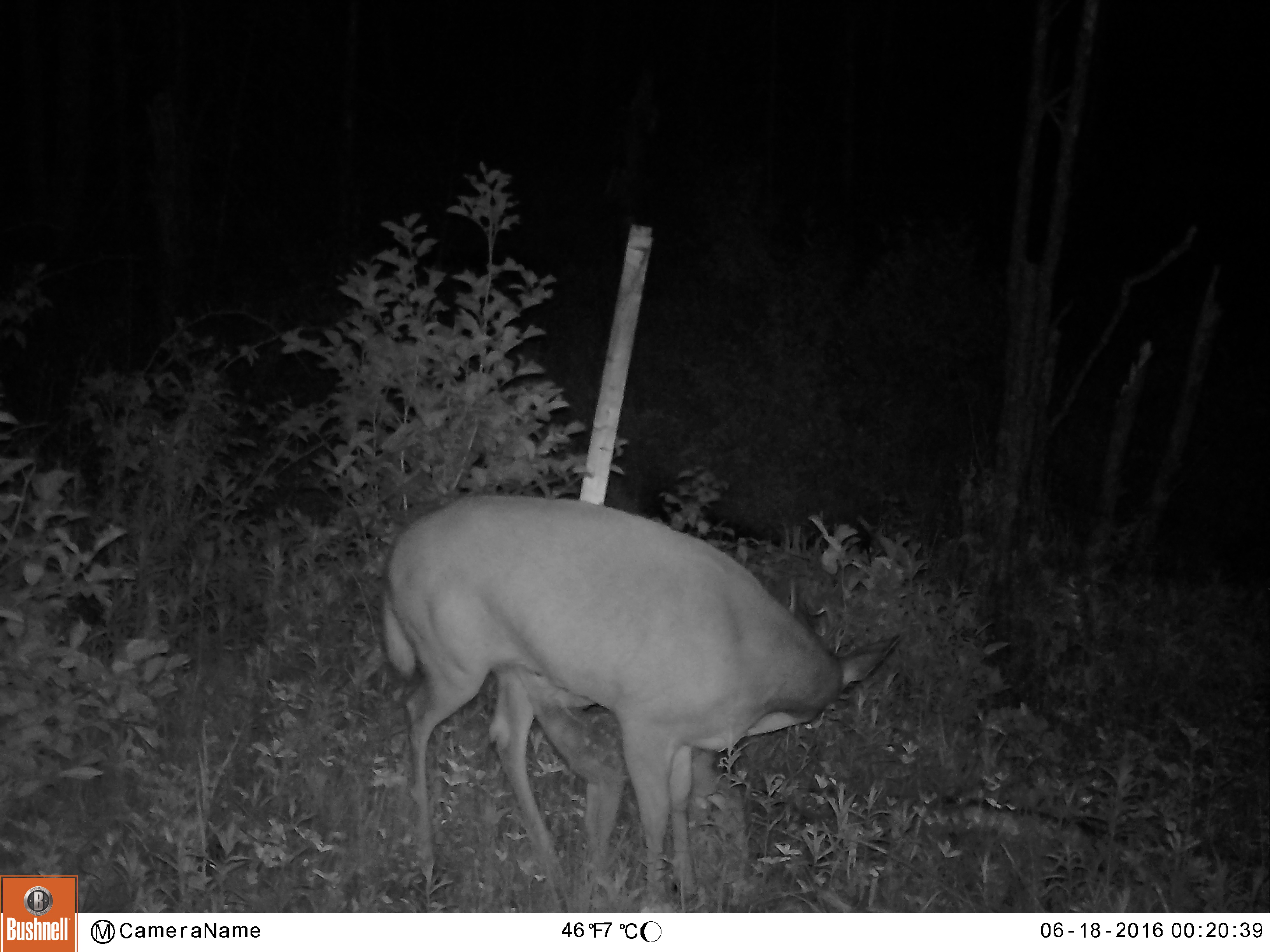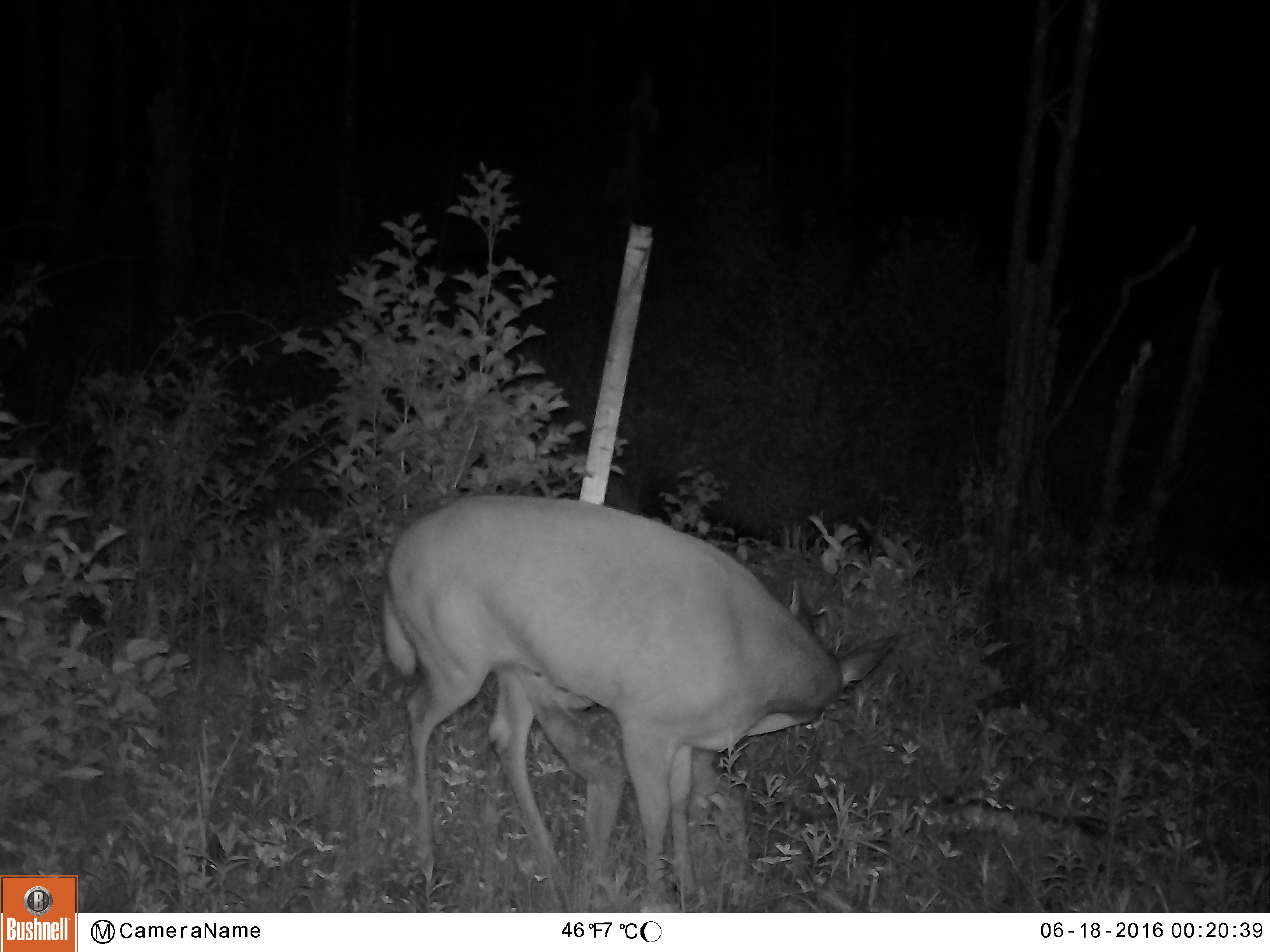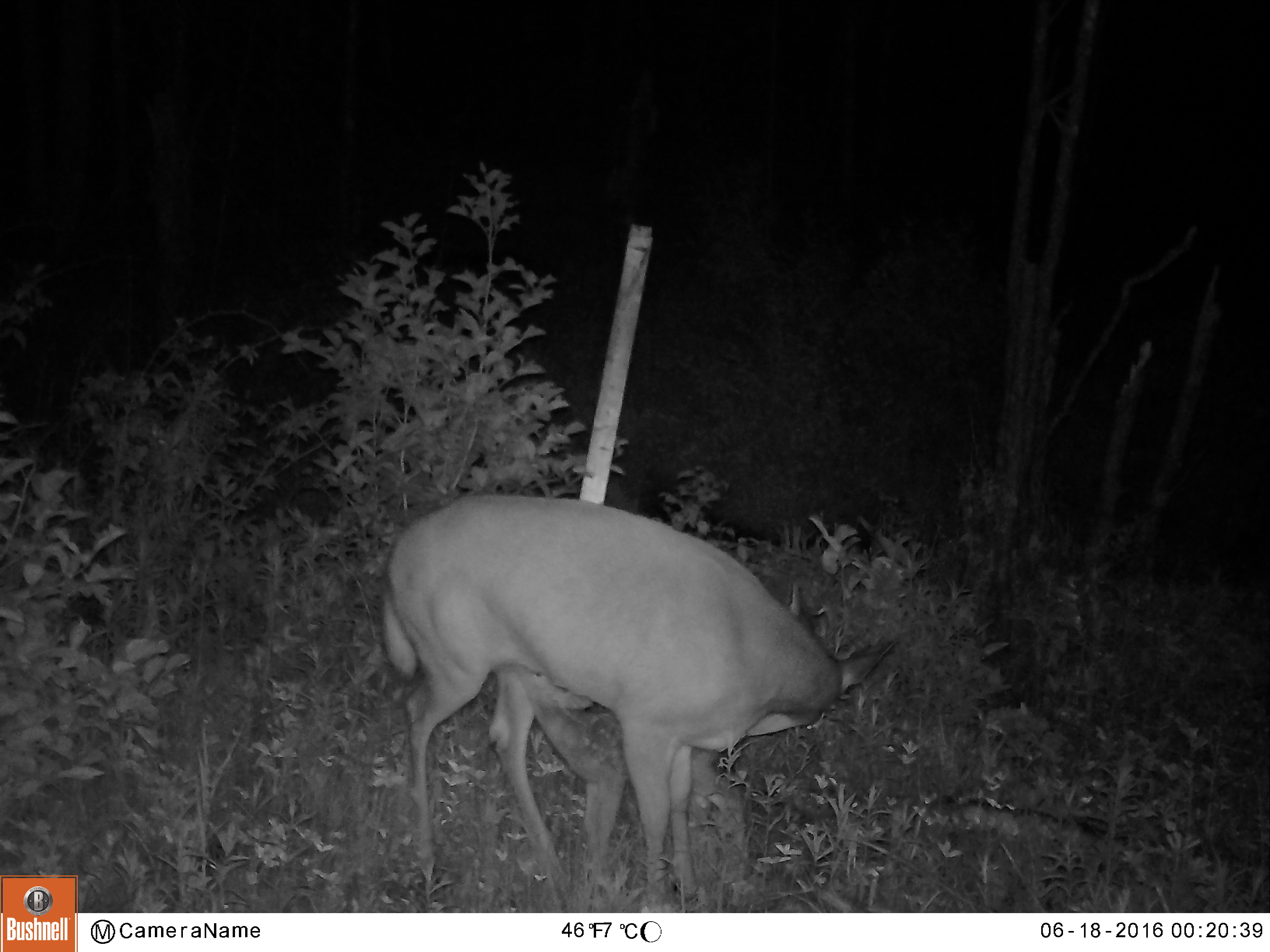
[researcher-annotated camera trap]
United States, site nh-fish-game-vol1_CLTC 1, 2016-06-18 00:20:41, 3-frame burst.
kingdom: Animalia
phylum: Chordata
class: Mammalia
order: Artiodactyla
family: Cervidae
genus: Odocoileus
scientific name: Odocoileus virginianus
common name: white-tailed deer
White-tailed deer (Odocoileus virginianus).